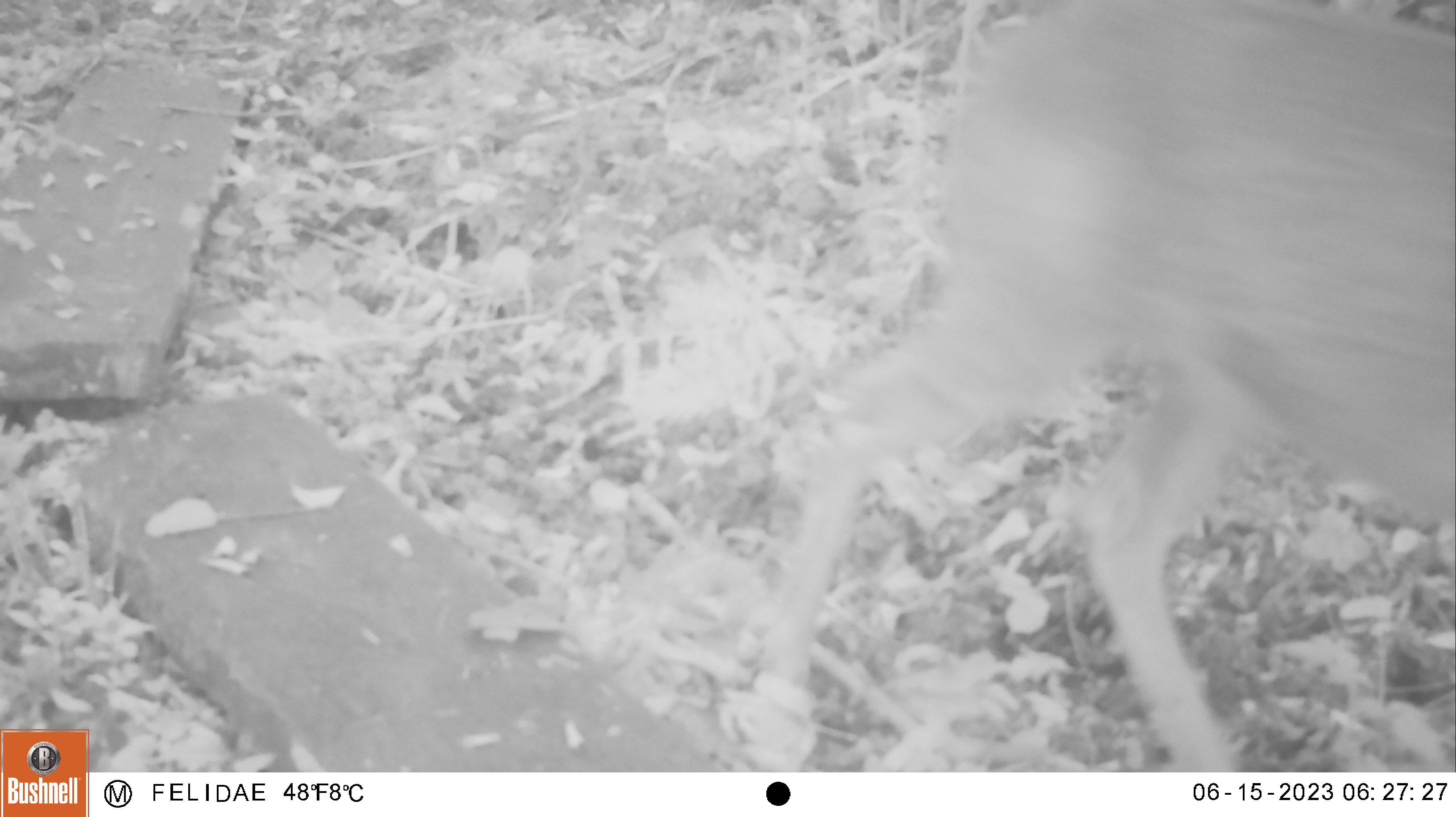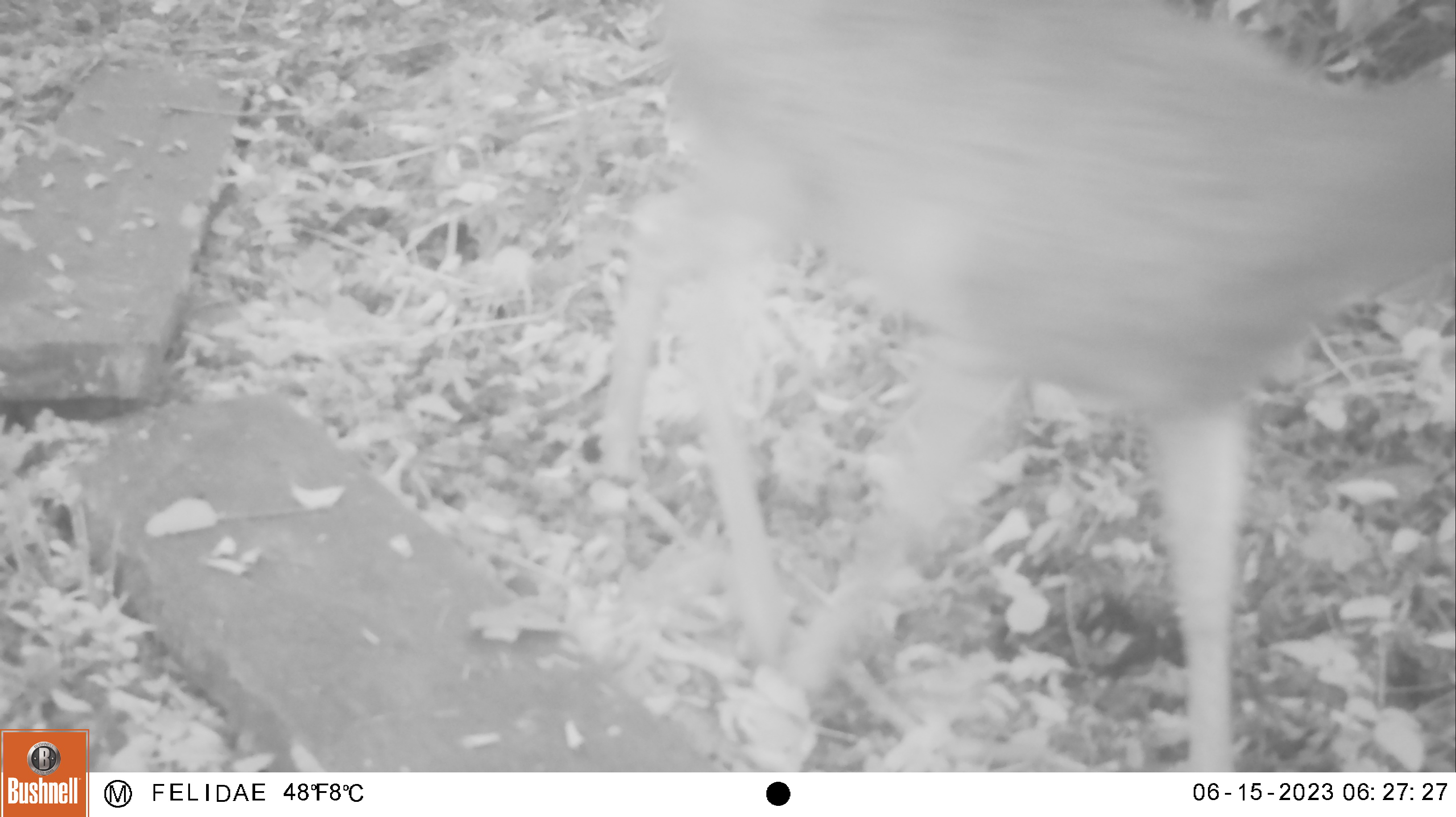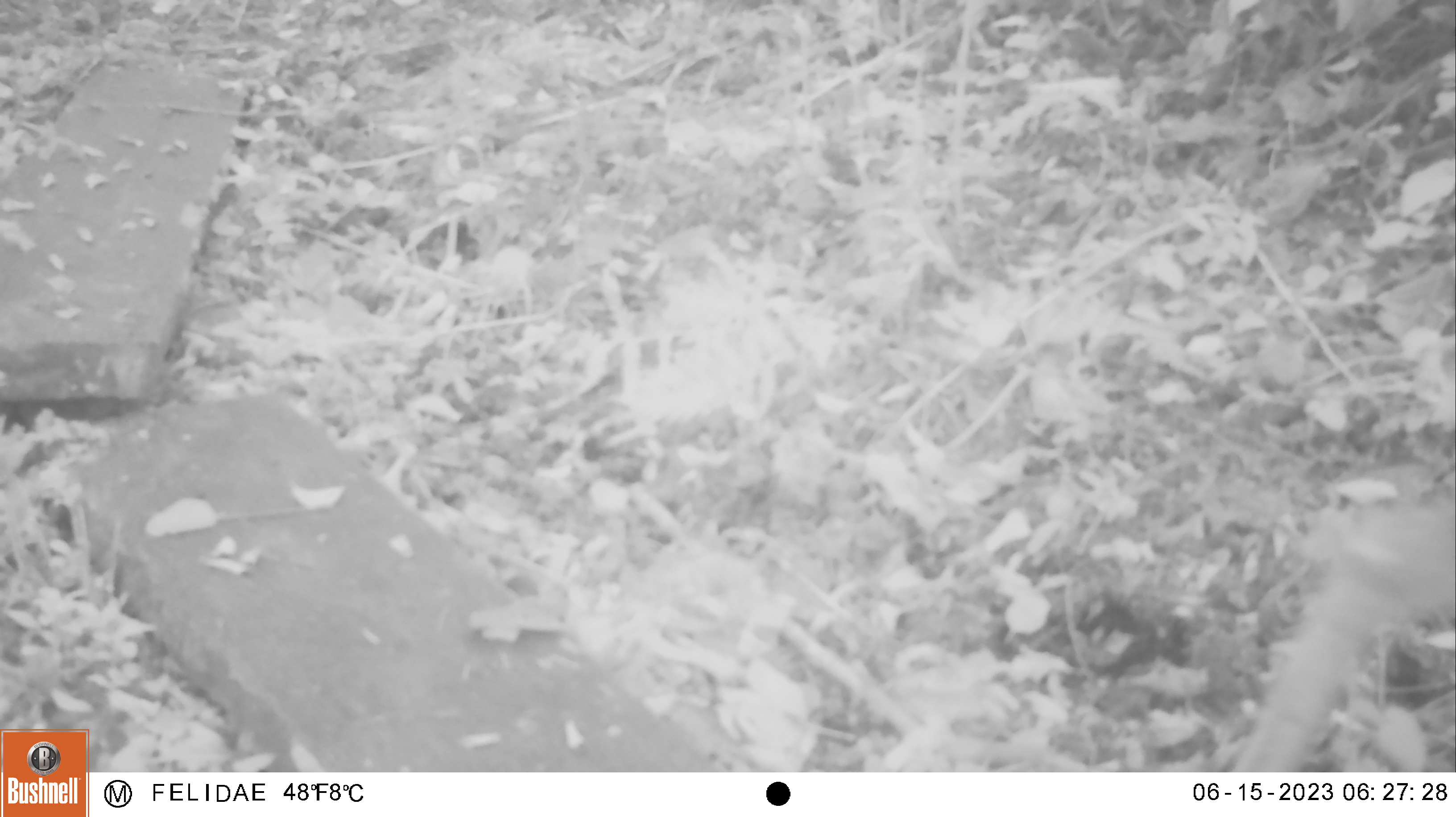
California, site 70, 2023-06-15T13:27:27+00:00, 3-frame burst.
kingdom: Animalia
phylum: Chordata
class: Mammalia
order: Artiodactyla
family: Cervidae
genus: Odocoileus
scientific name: Odocoileus hemionus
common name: mule deer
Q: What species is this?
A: Mule deer (Odocoileus hemionus).